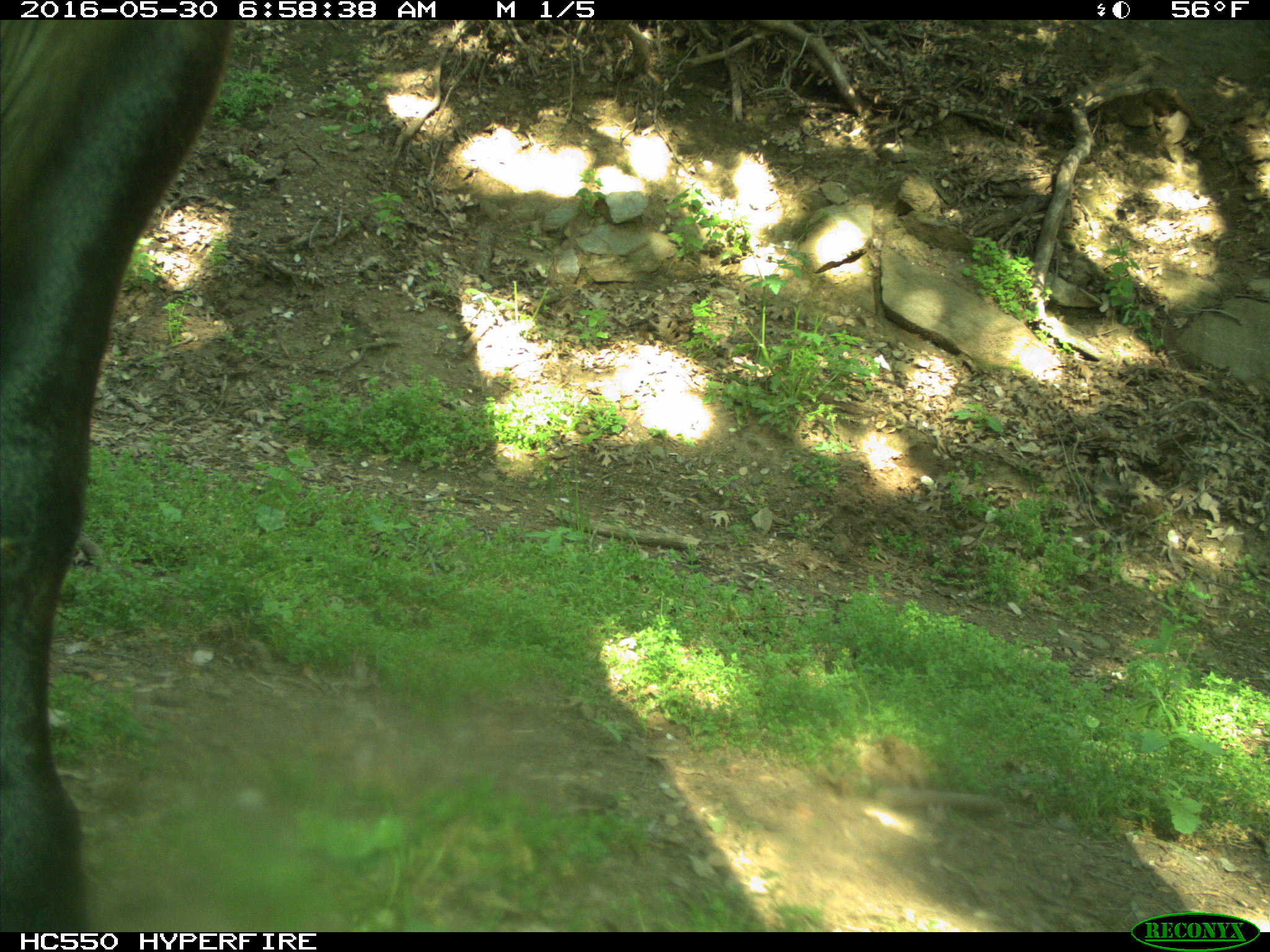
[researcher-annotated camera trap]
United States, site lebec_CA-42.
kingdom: Animalia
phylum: Chordata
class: Mammalia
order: Artiodactyla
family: Bovidae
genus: Bos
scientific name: Bos taurus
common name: domestic cow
Bos taurus (domestic cow).